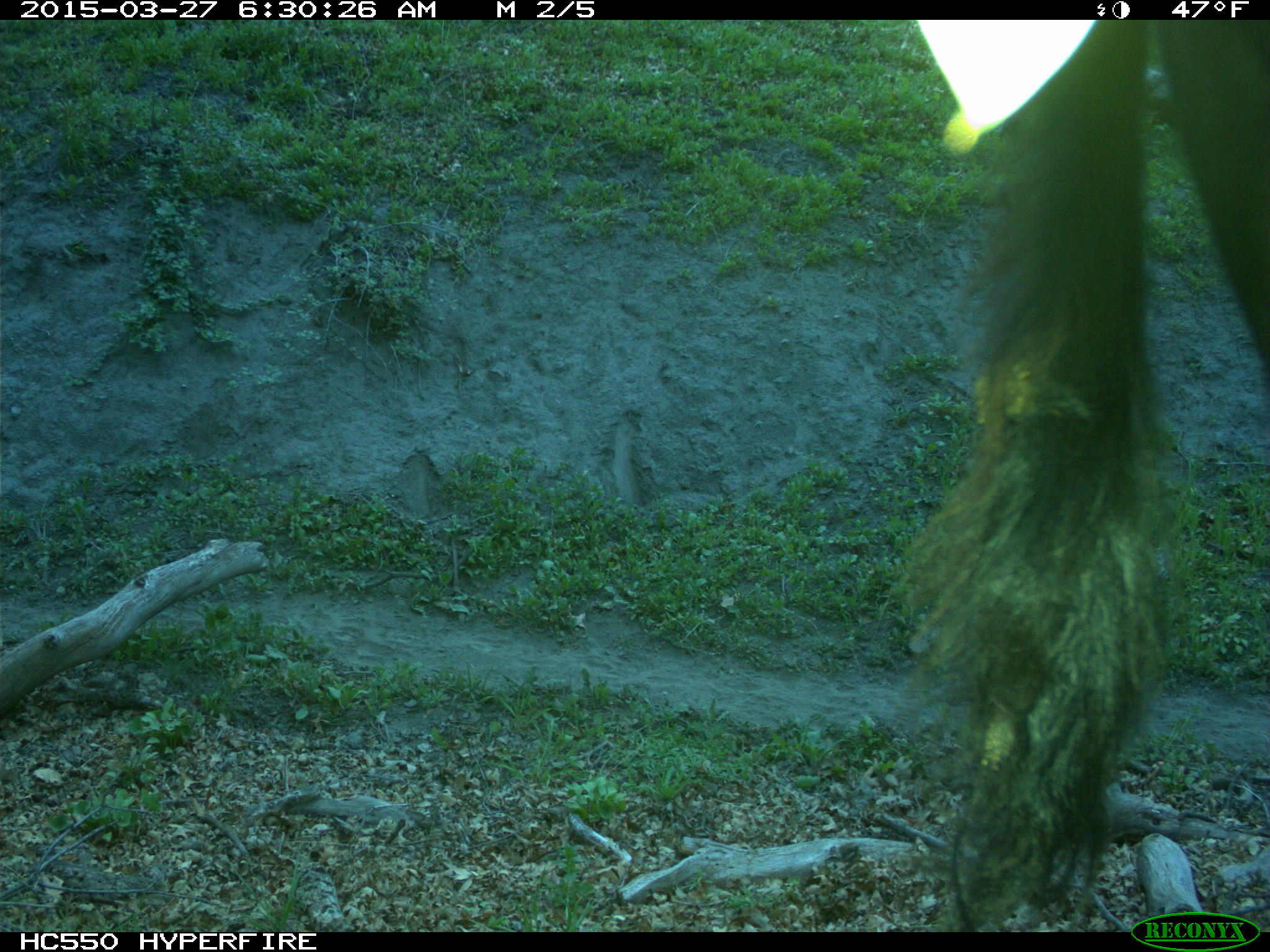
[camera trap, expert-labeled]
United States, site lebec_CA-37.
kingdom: Animalia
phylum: Chordata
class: Mammalia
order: Artiodactyla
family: Bovidae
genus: Bos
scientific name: Bos taurus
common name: domestic cow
Bos taurus (domestic cow).